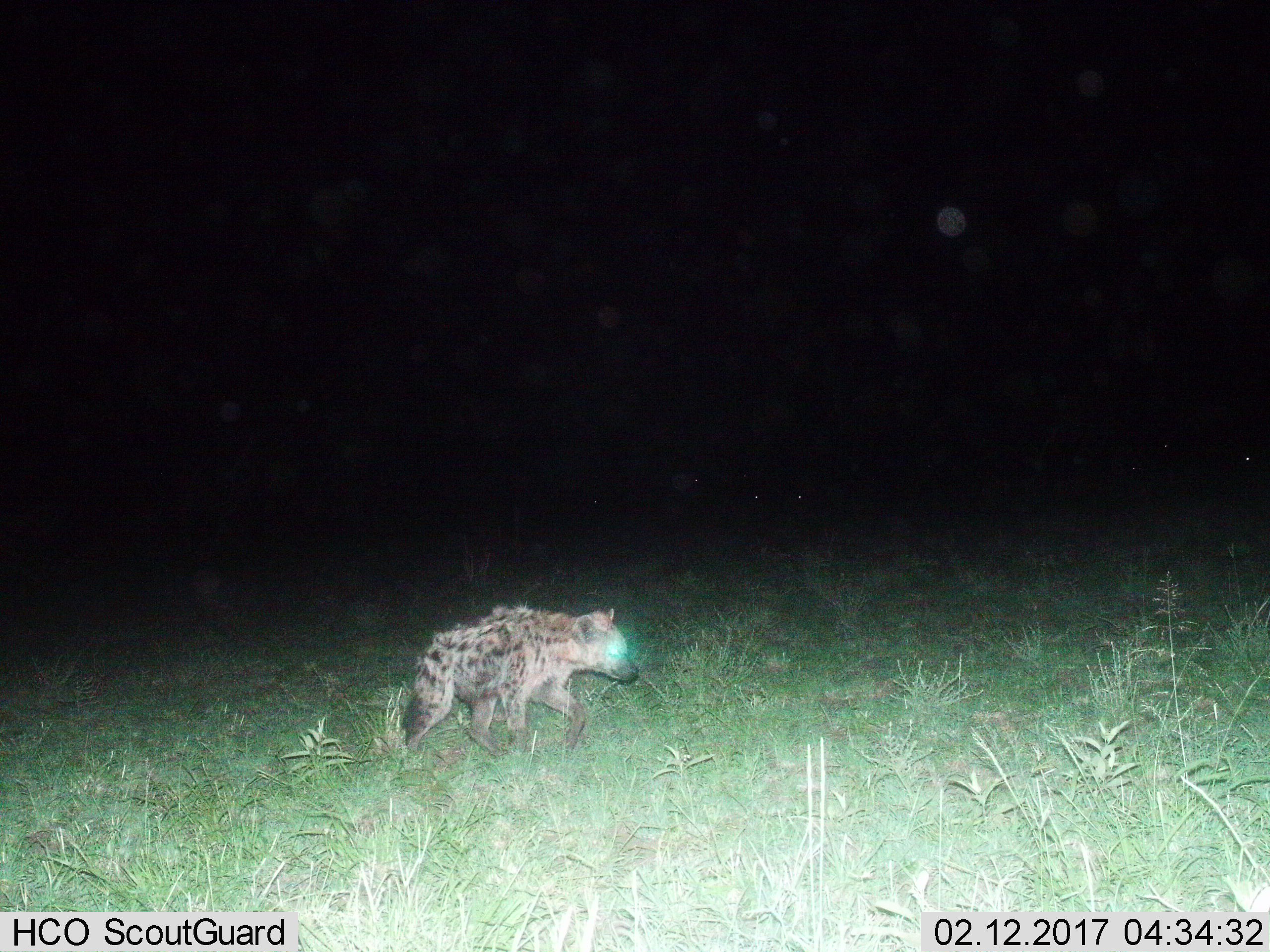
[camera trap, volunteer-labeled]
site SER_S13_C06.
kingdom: Animalia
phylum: Chordata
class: Mammalia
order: Carnivora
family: Hyaenidae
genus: Crocuta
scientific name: Crocuta crocuta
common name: spotted hyena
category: hyenaspotted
Hyenaspotted (spotted hyena) (Crocuta crocuta), count 1. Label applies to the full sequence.